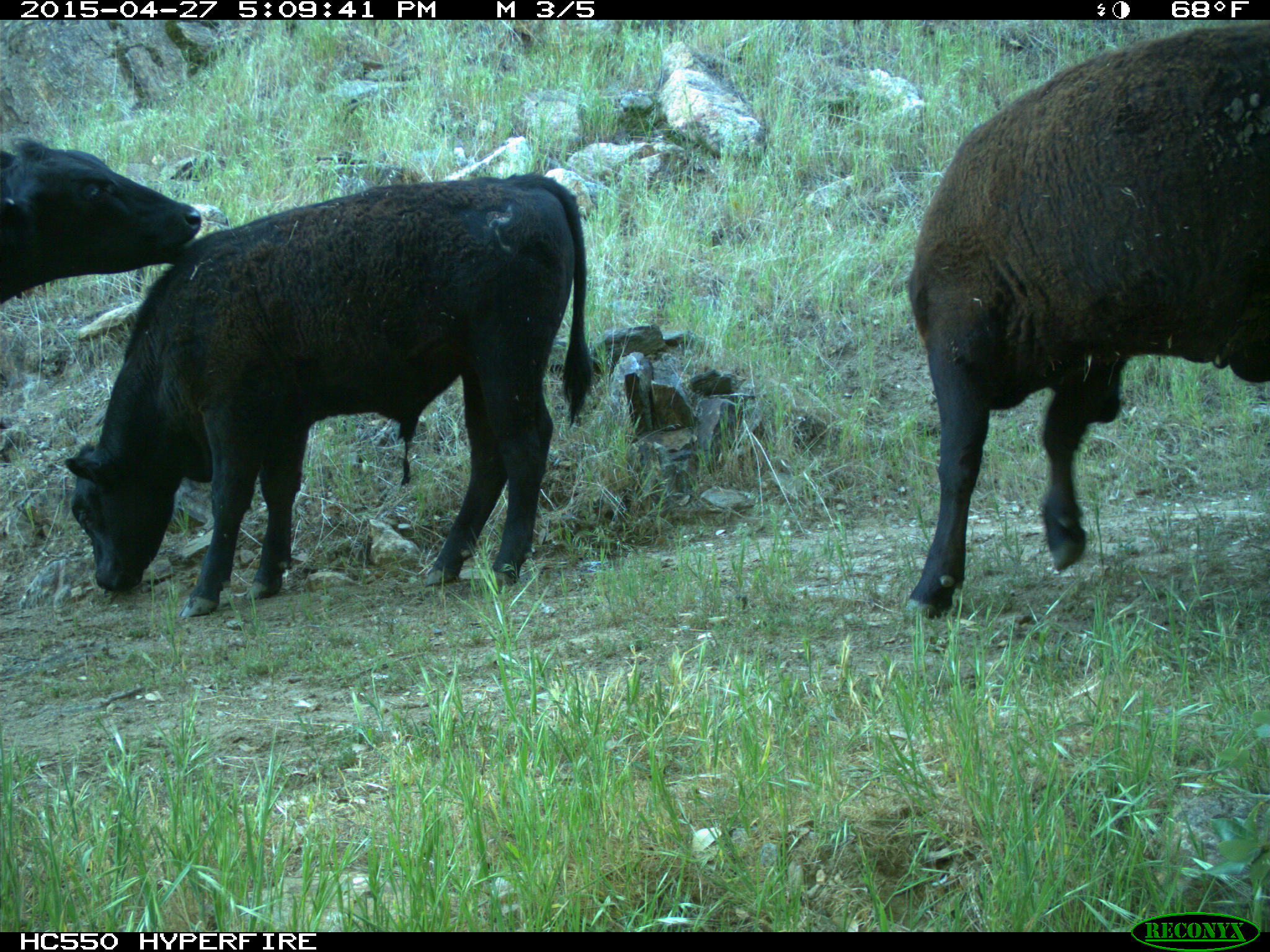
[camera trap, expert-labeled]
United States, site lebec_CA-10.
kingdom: Animalia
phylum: Chordata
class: Mammalia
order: Artiodactyla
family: Bovidae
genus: Bos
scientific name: Bos taurus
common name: domestic cow